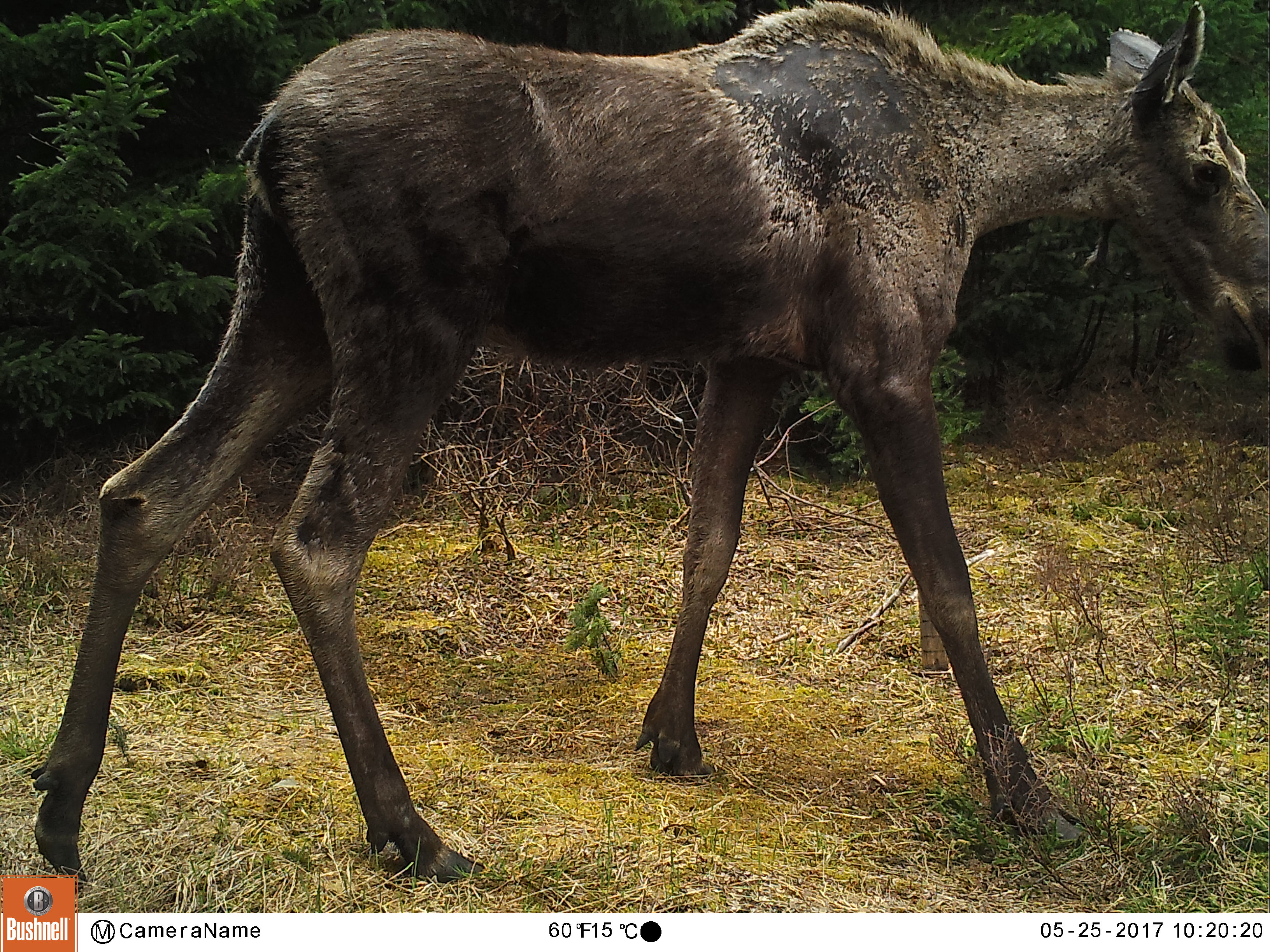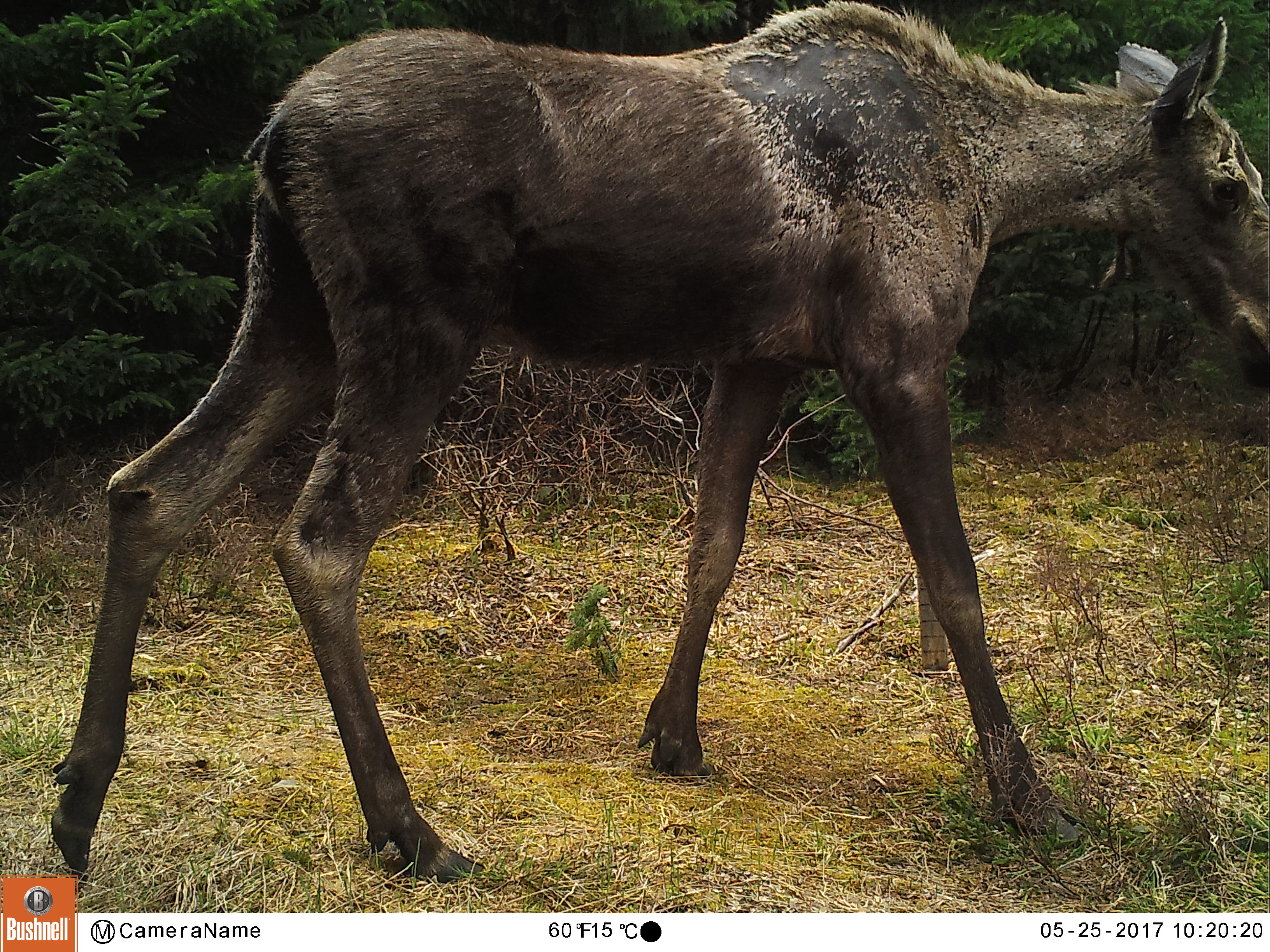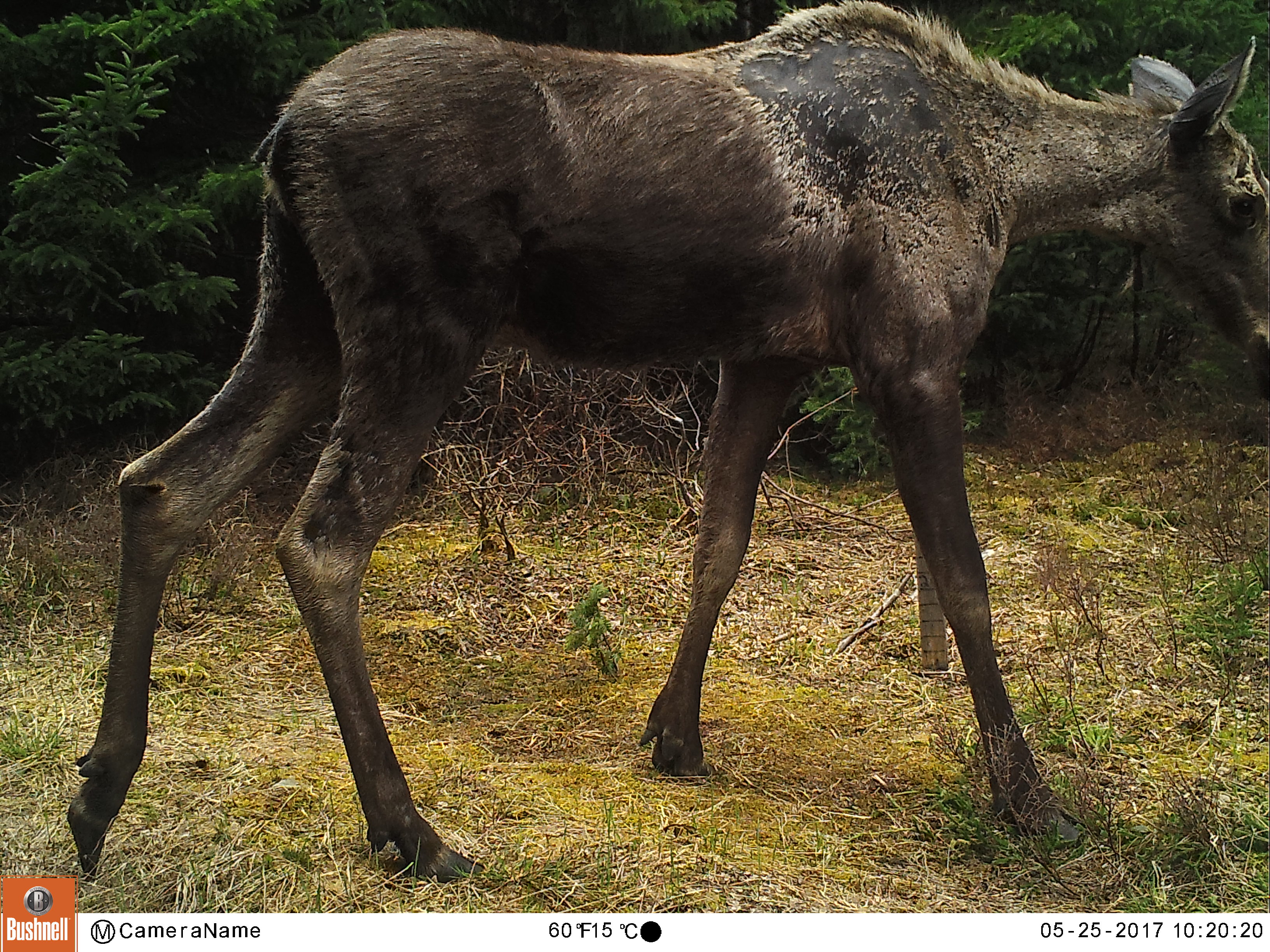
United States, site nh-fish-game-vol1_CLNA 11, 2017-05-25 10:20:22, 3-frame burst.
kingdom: Animalia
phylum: Chordata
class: Mammalia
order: Artiodactyla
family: Cervidae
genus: Alces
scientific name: Alces alces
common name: moose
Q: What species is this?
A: Moose (Alces alces).